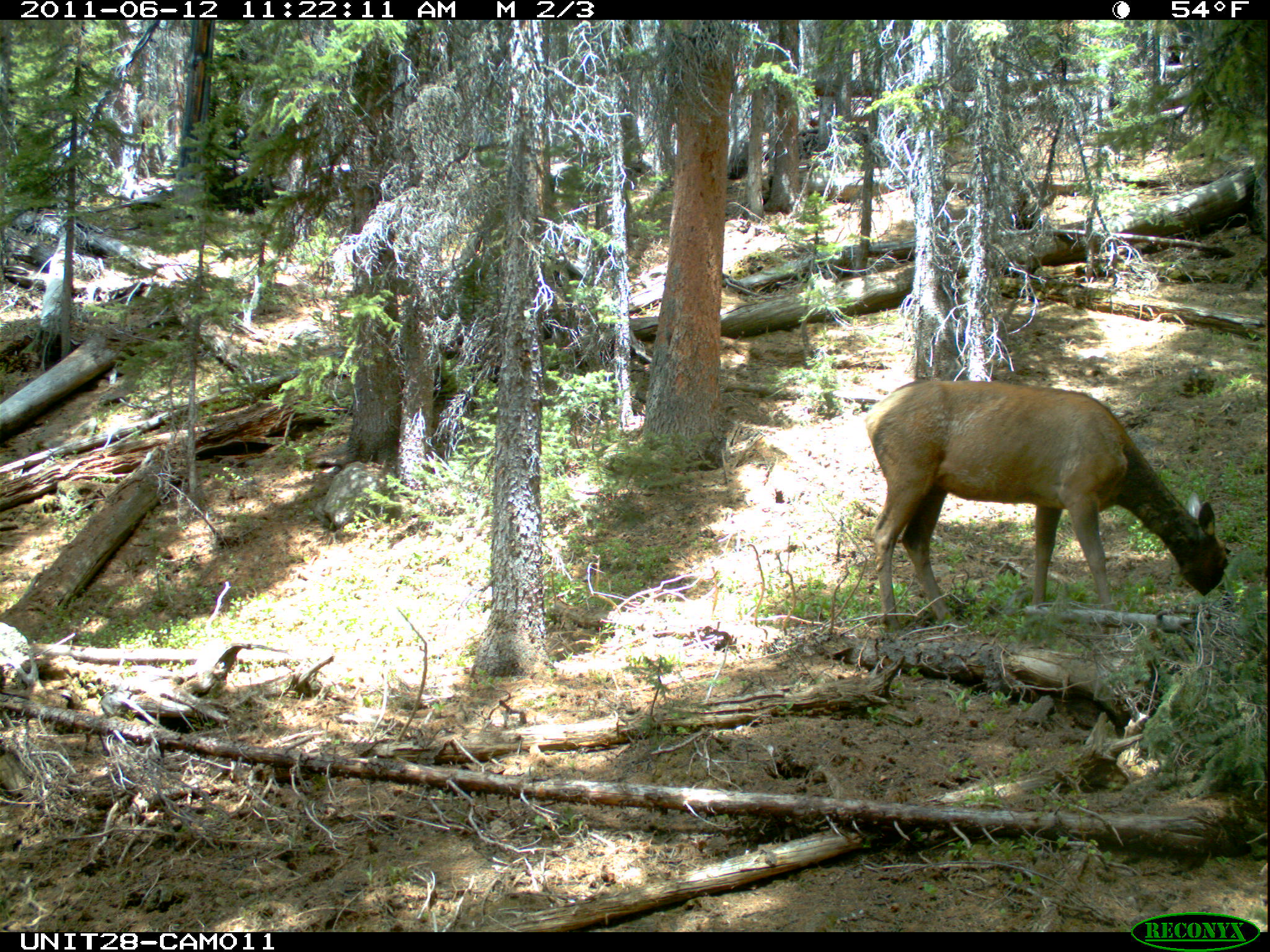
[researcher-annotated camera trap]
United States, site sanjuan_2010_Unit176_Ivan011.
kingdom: Animalia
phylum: Chordata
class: Mammalia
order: Artiodactyla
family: Cervidae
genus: Cervus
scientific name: Cervus elaphus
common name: red deer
Cervus elaphus (red deer).